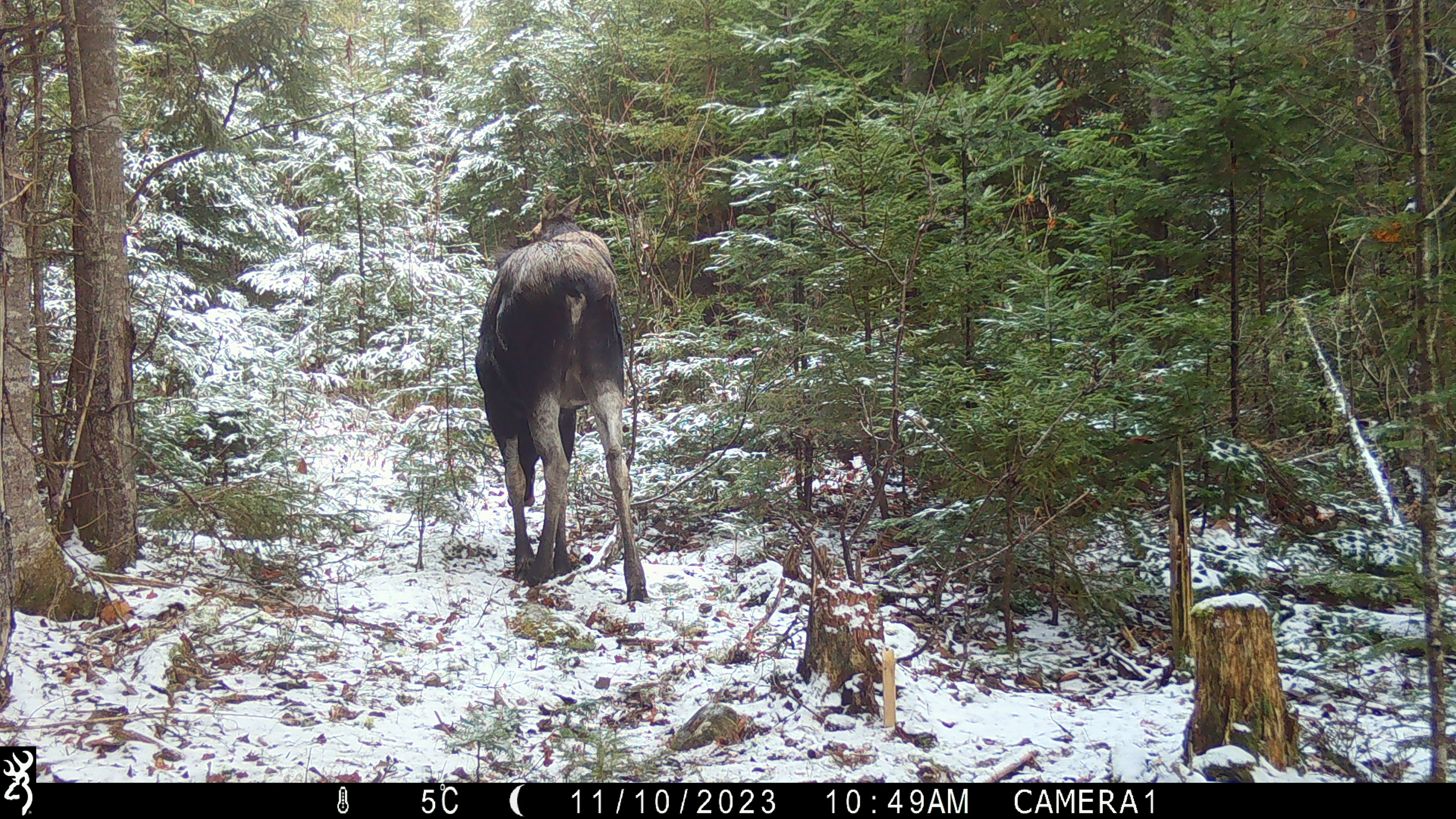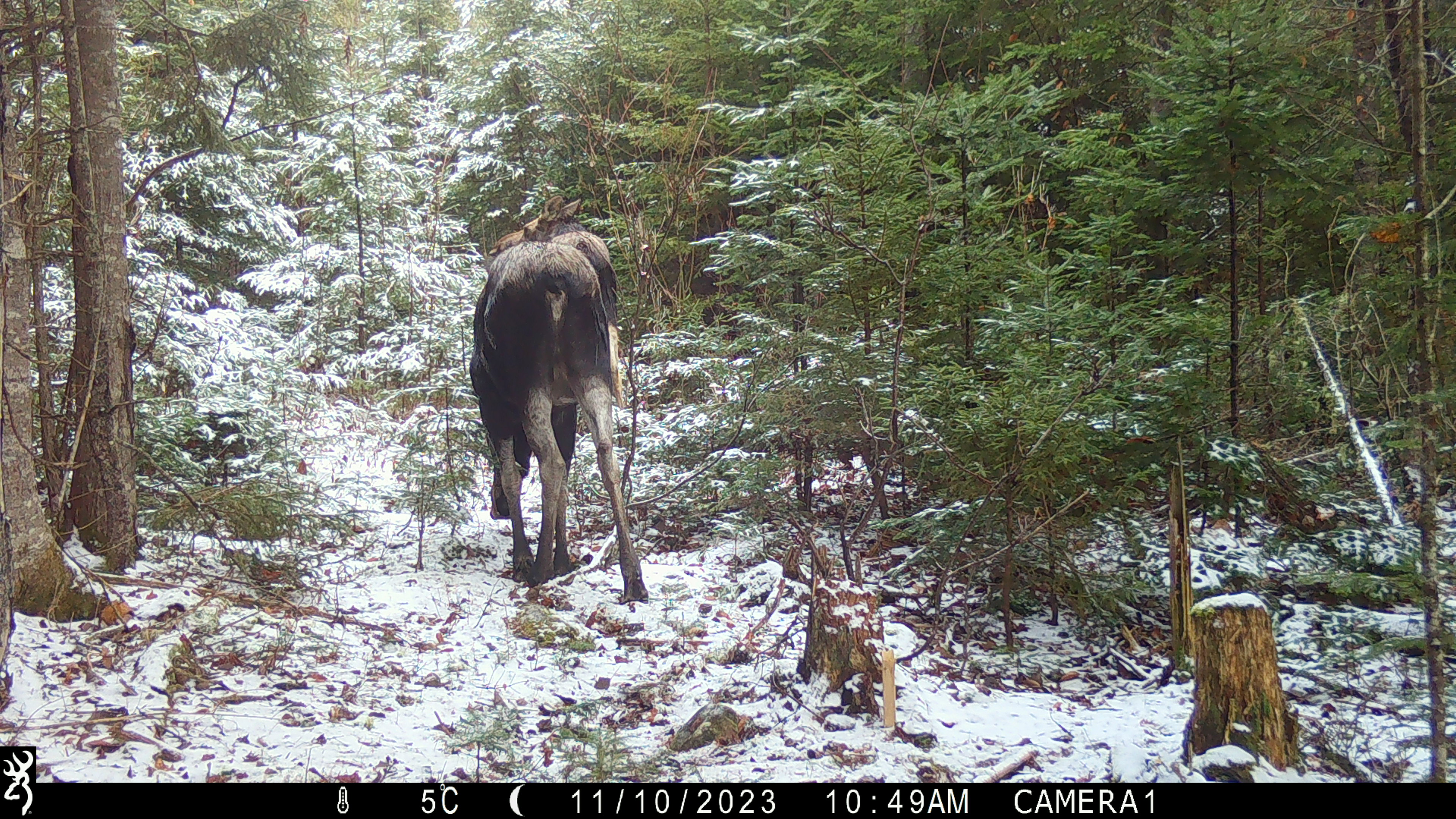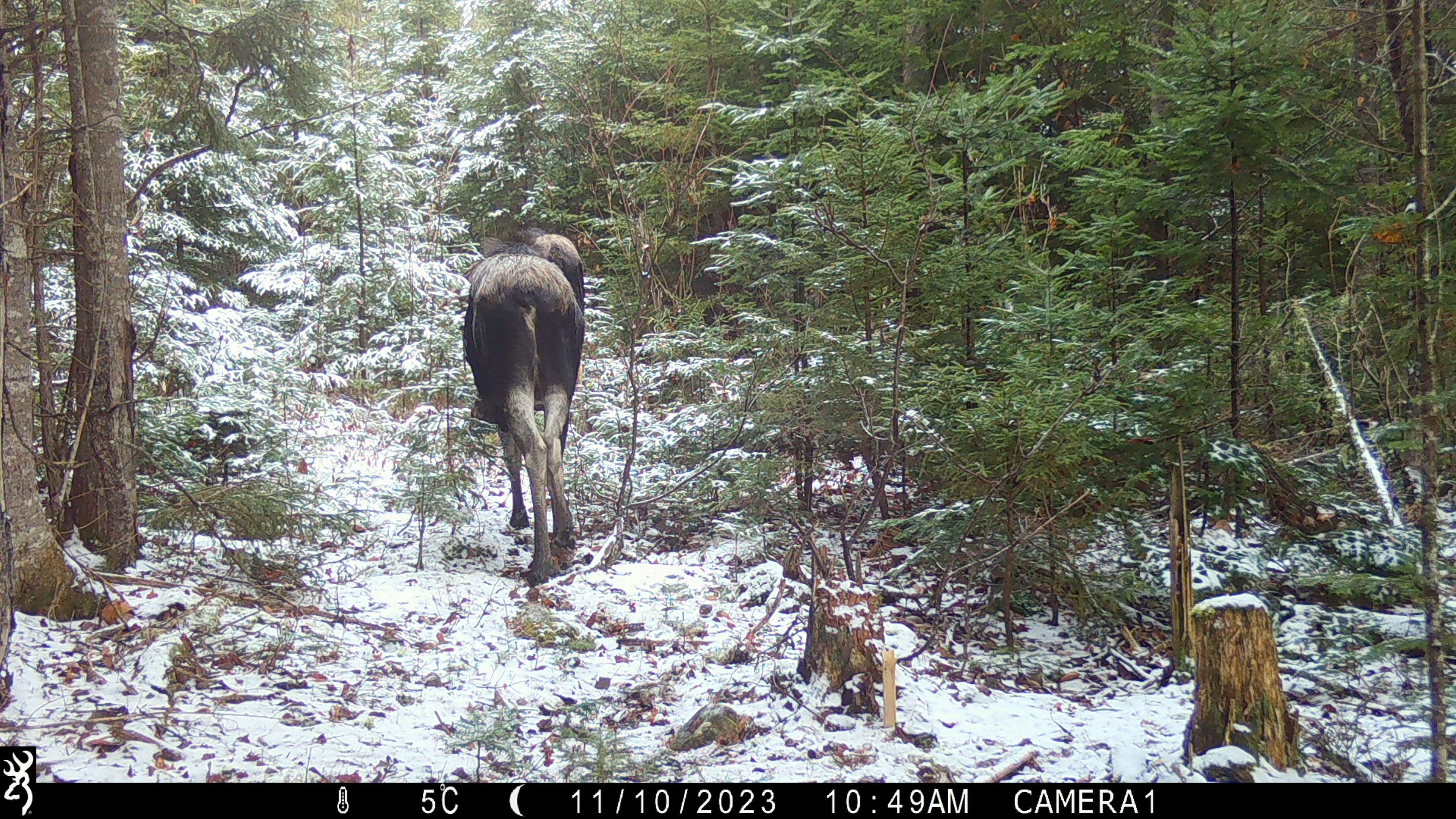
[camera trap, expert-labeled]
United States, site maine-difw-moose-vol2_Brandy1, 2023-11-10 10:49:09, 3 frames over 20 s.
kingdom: Animalia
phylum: Chordata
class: Mammalia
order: Artiodactyla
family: Cervidae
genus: Alces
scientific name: Alces alces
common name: moose